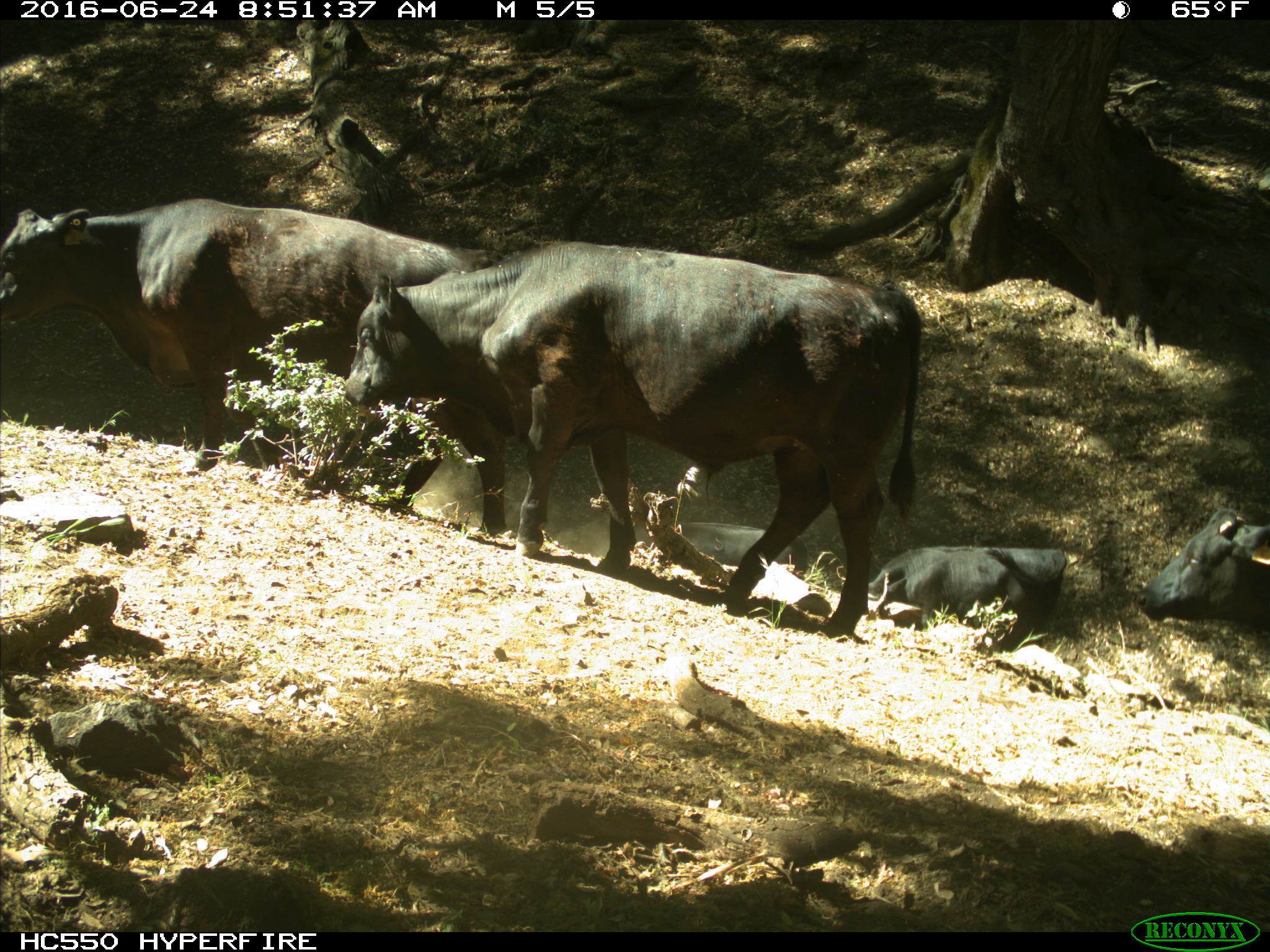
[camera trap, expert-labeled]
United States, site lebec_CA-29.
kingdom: Animalia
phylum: Chordata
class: Mammalia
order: Artiodactyla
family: Bovidae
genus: Bos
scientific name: Bos taurus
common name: domestic cow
Bos taurus (domestic cow).